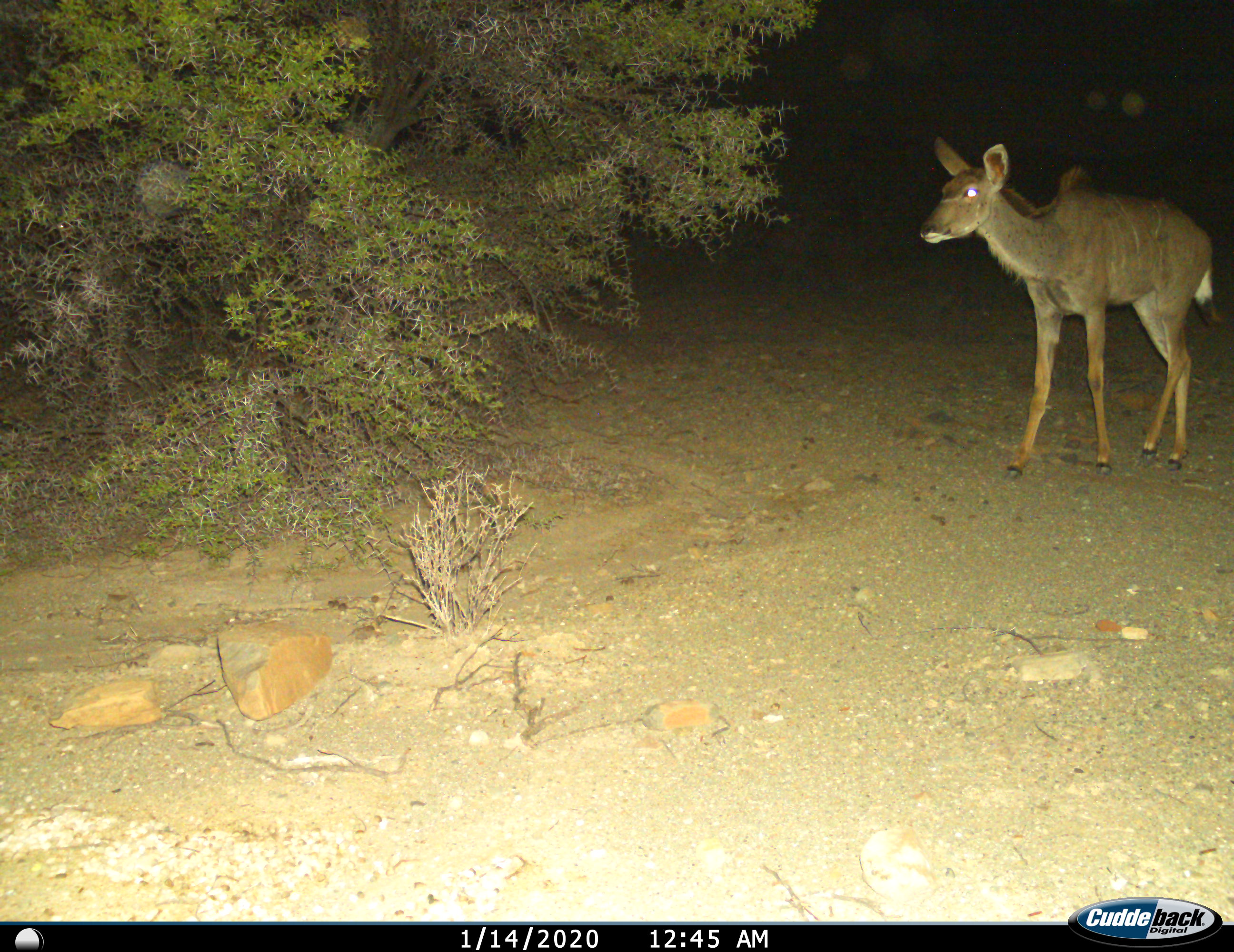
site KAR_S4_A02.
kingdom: Animalia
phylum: Chordata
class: Mammalia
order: Artiodactyla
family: Bovidae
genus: Tragelaphus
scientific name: Tragelaphus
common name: kudu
Kudu (Tragelaphus), count 1. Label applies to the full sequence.